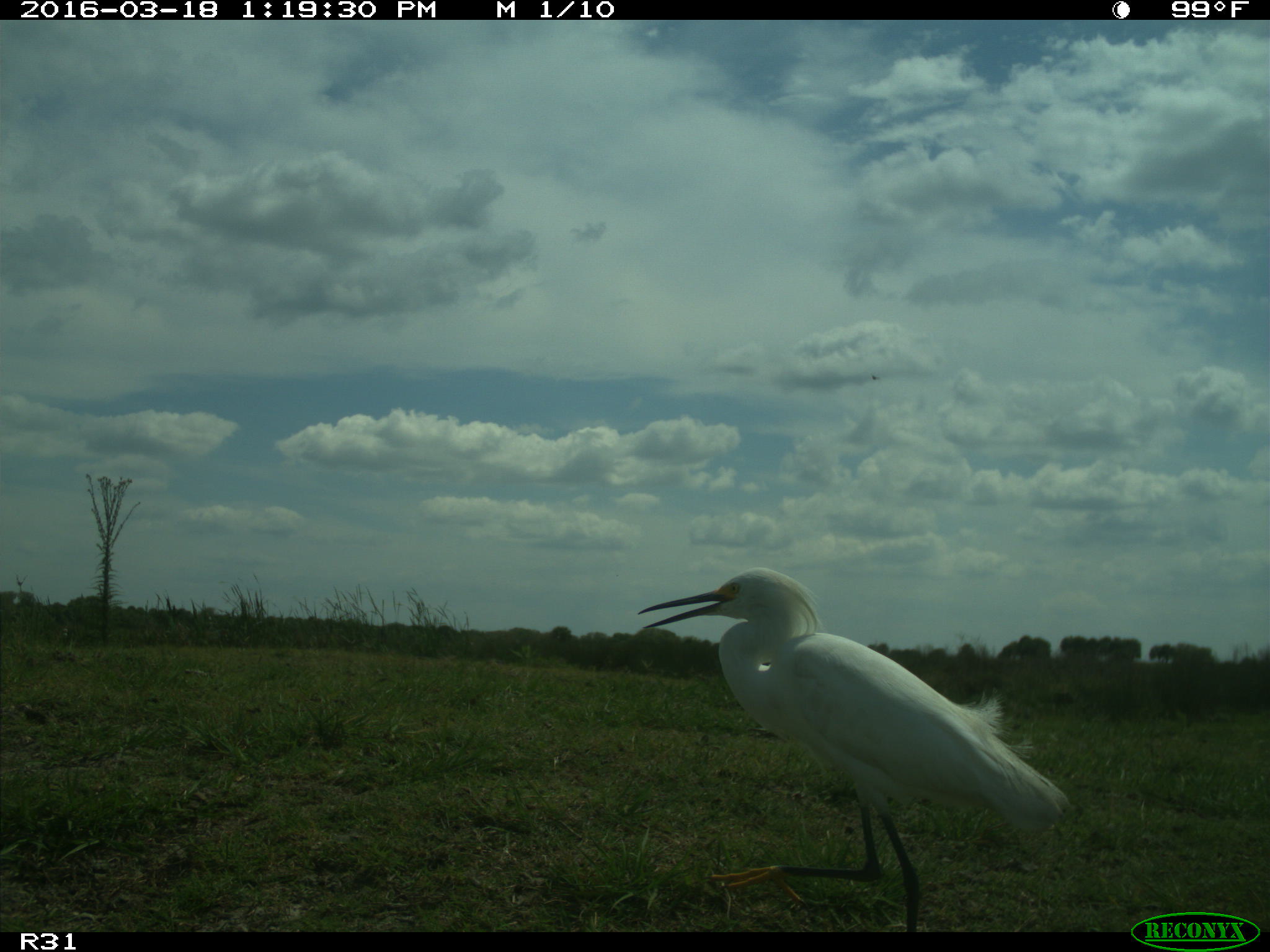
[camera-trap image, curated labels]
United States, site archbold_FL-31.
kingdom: Animalia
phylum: Chordata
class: Aves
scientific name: Aves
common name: birds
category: unidentified bird